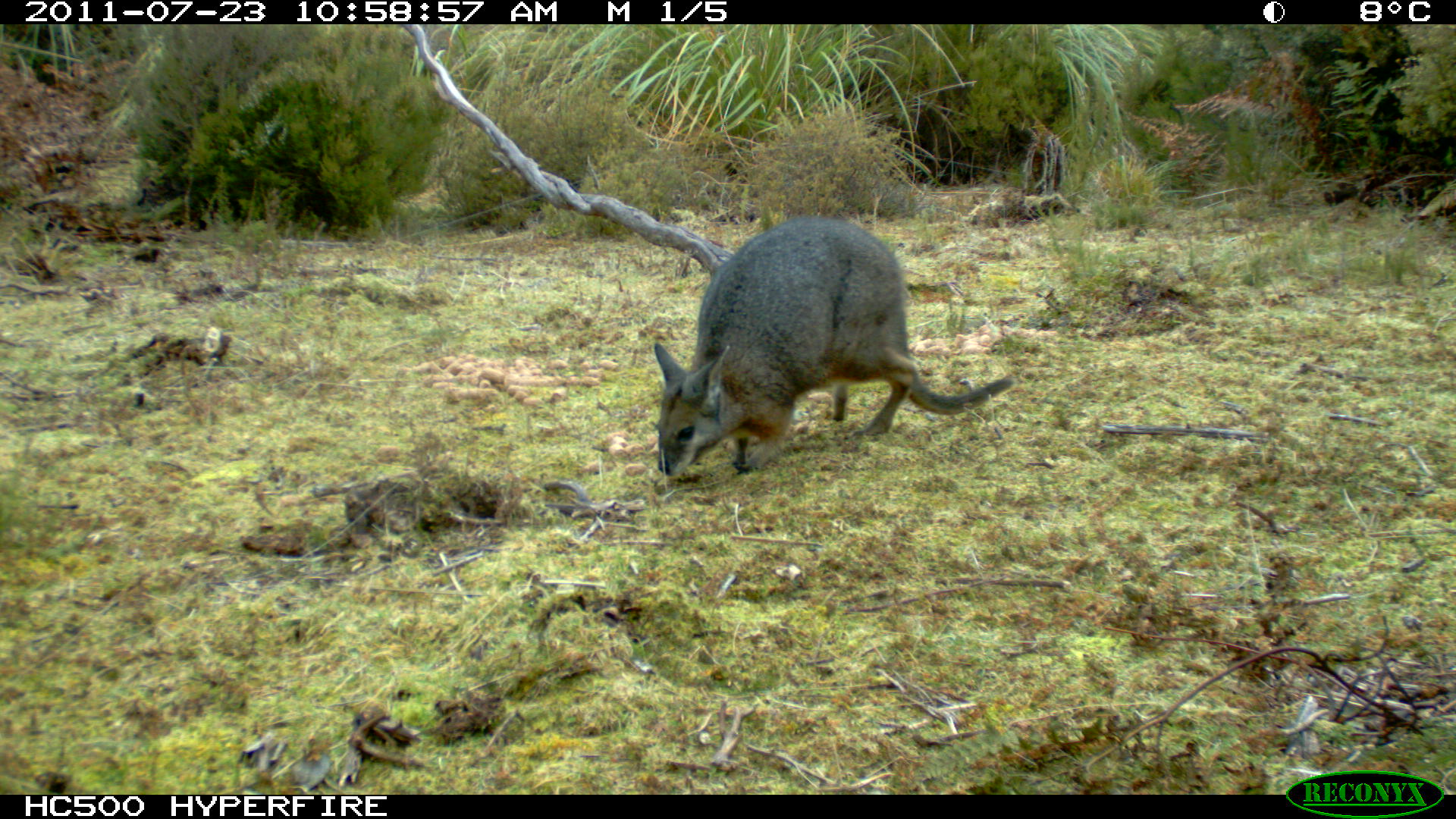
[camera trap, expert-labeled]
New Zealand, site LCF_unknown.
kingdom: Animalia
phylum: Chordata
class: Mammalia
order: Diprotodontia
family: Macropodidae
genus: Notamacropus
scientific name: Notamacropus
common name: wallaby